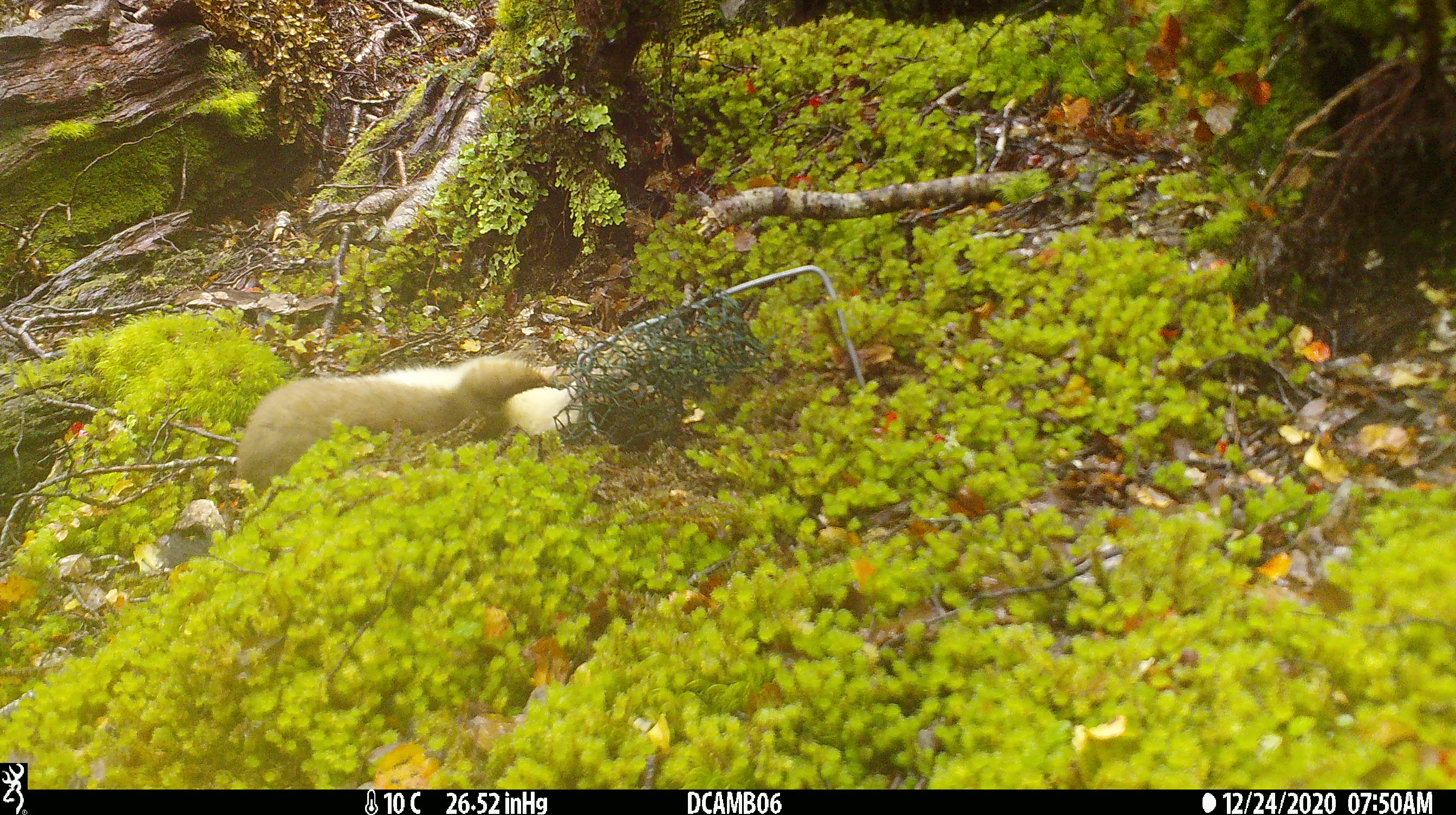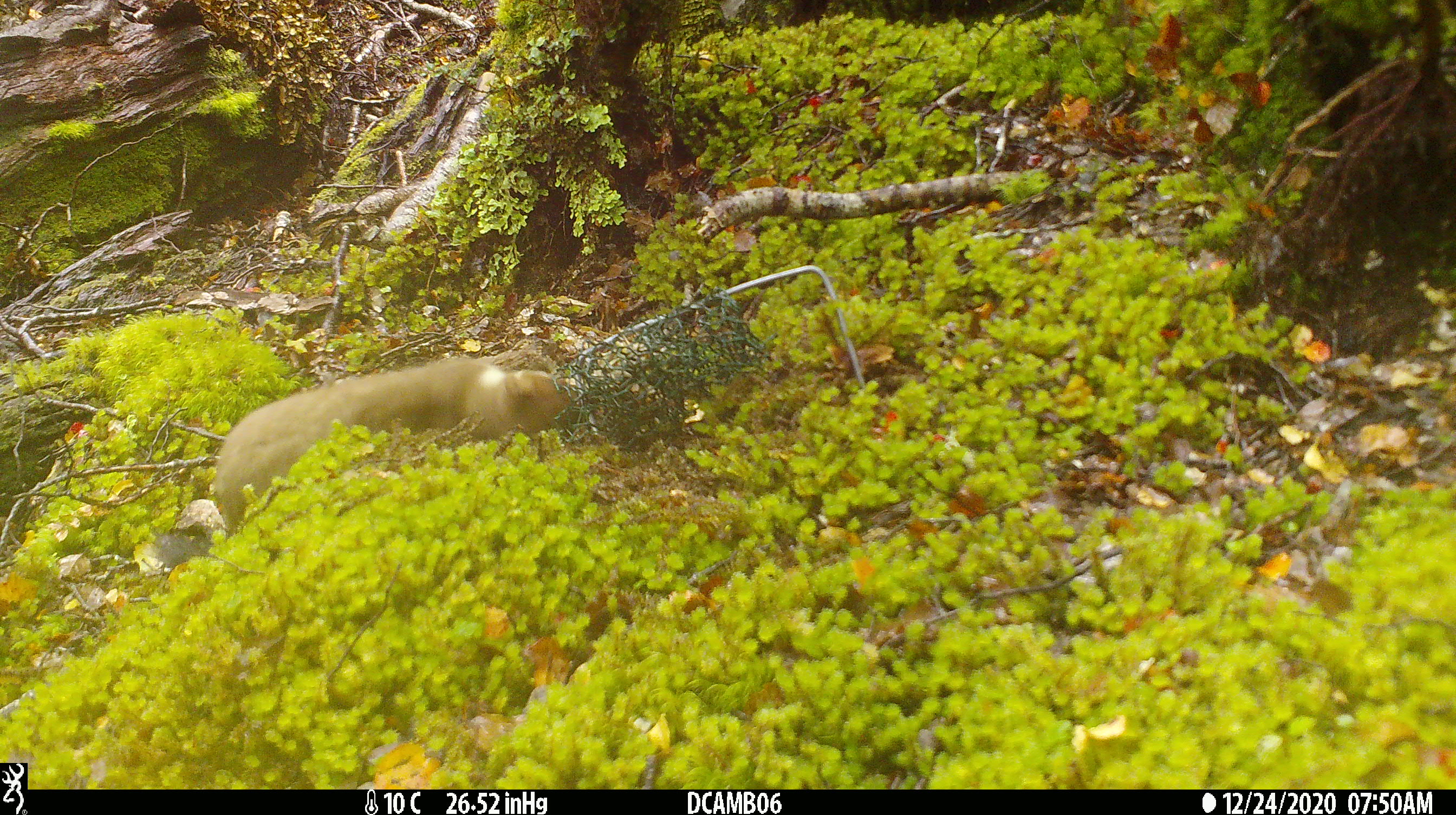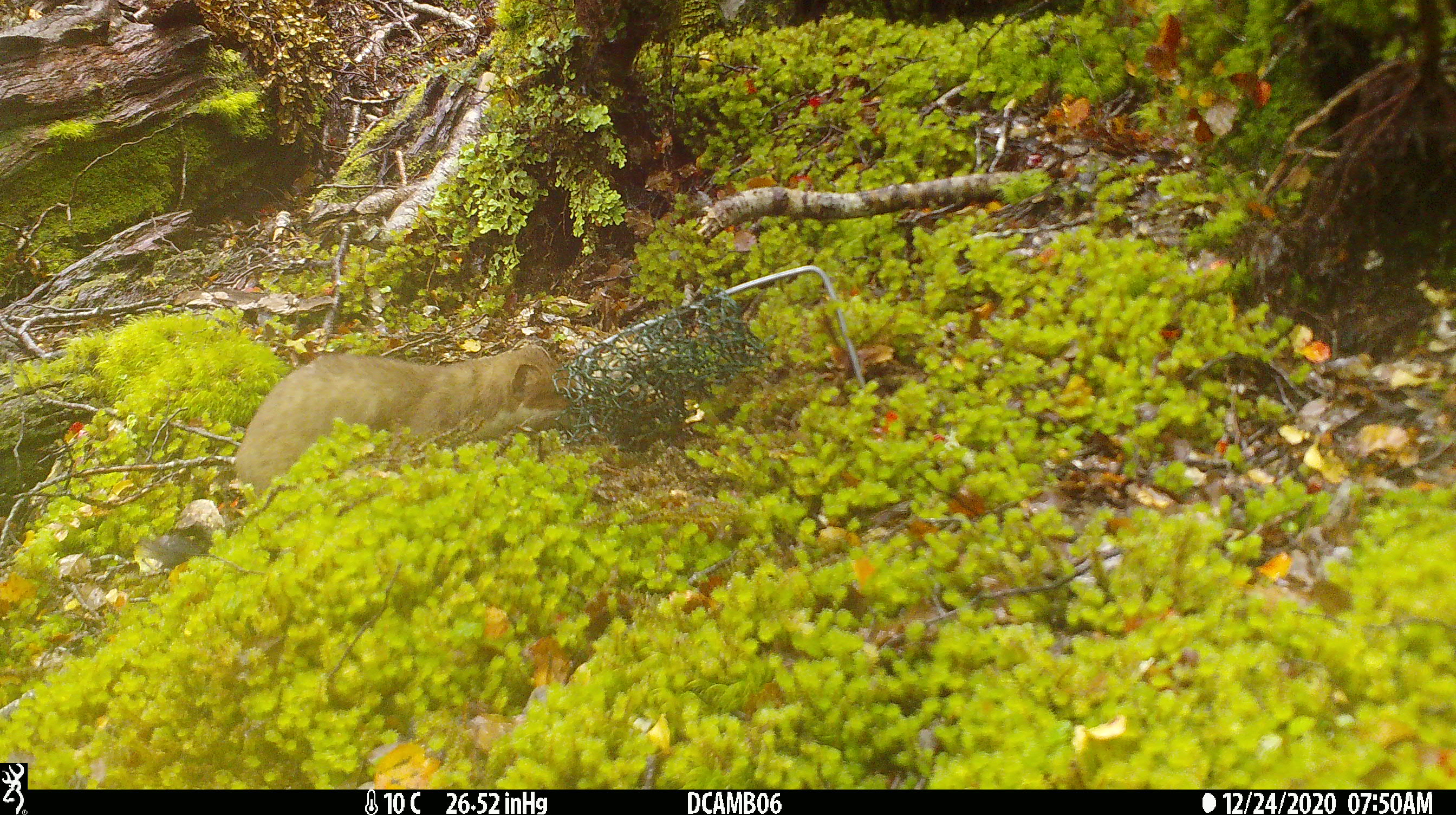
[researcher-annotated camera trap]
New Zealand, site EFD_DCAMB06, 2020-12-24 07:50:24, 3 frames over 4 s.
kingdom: Animalia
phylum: Chordata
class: Mammalia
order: Carnivora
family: Mustelidae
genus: Mustela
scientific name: Mustela erminea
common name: stoat